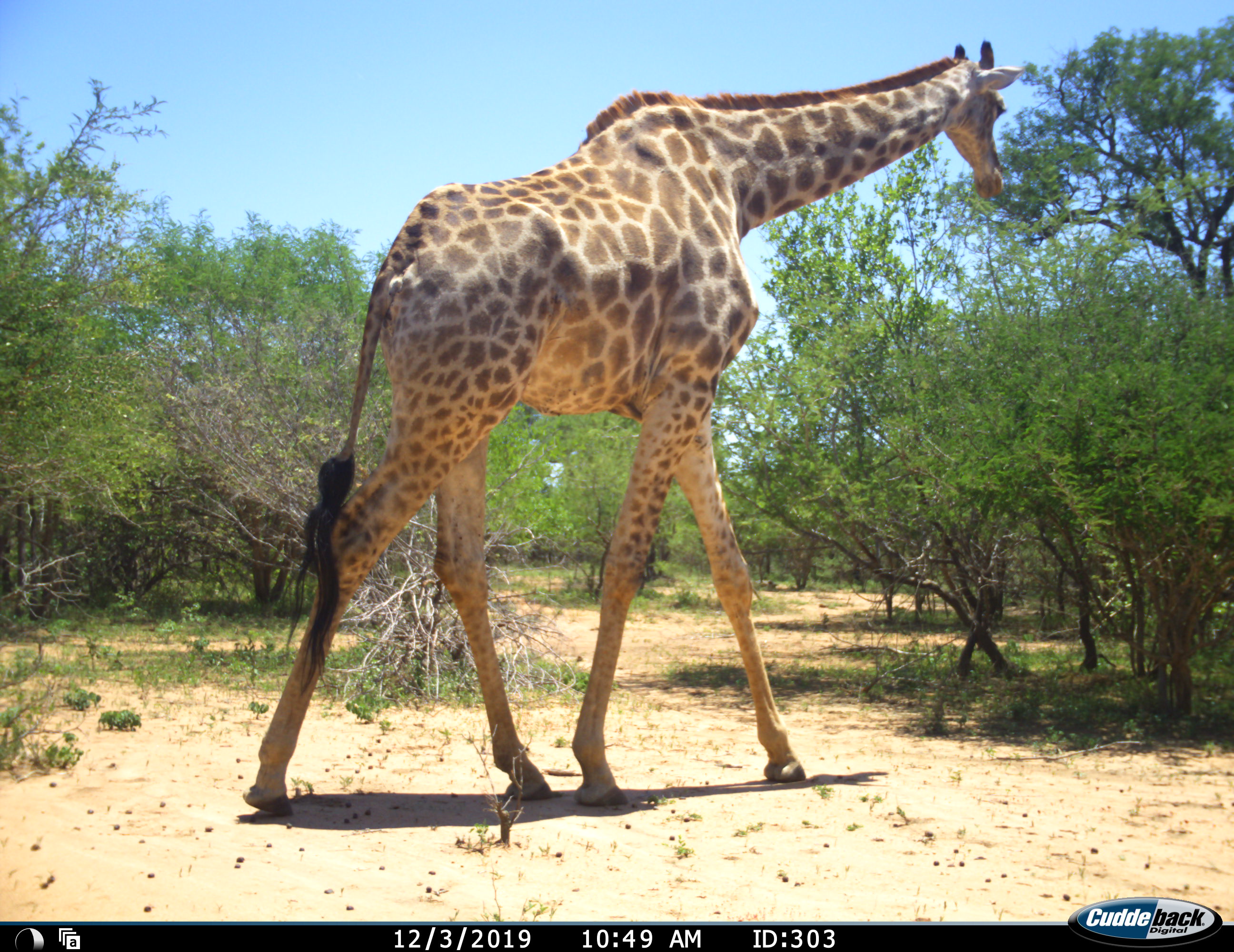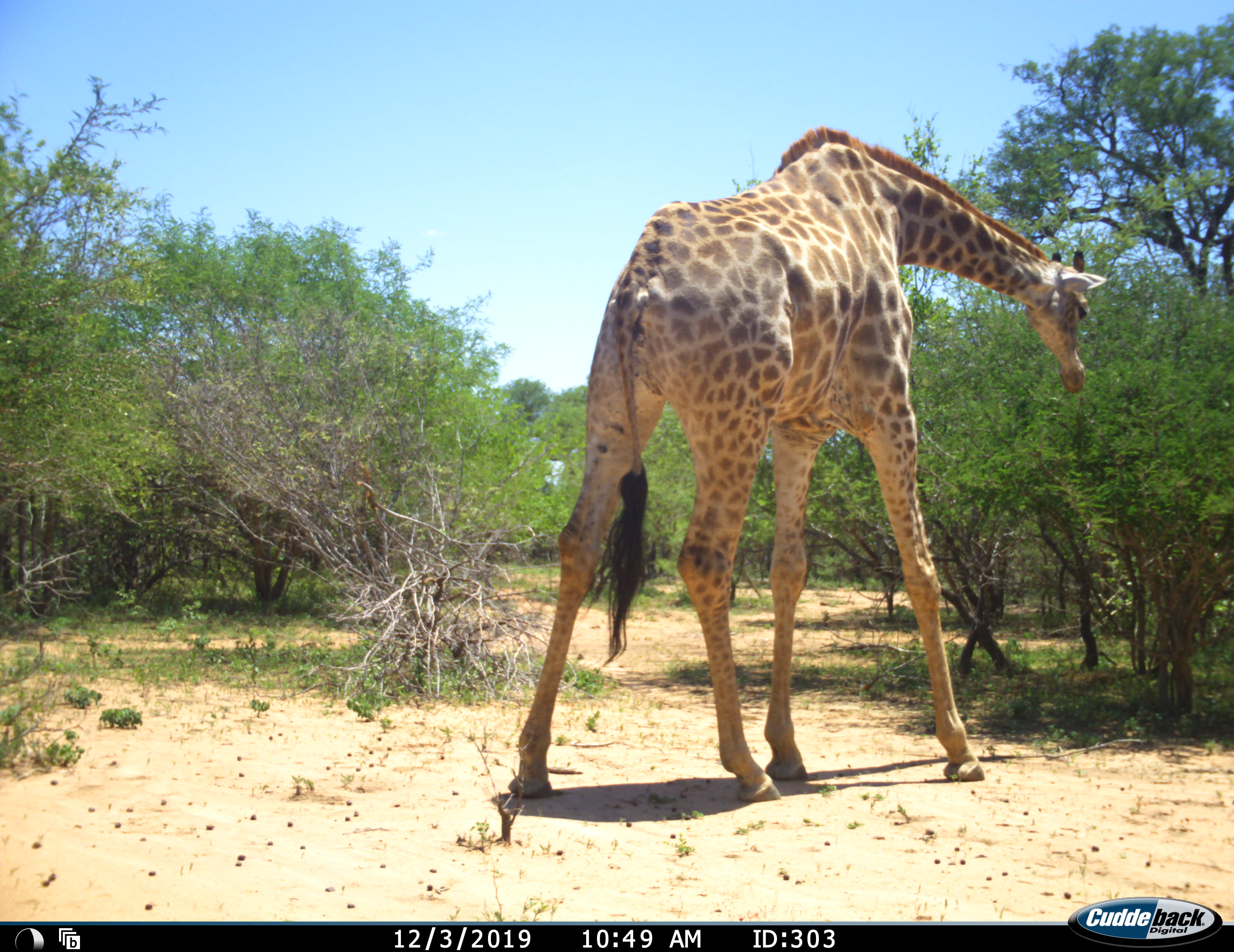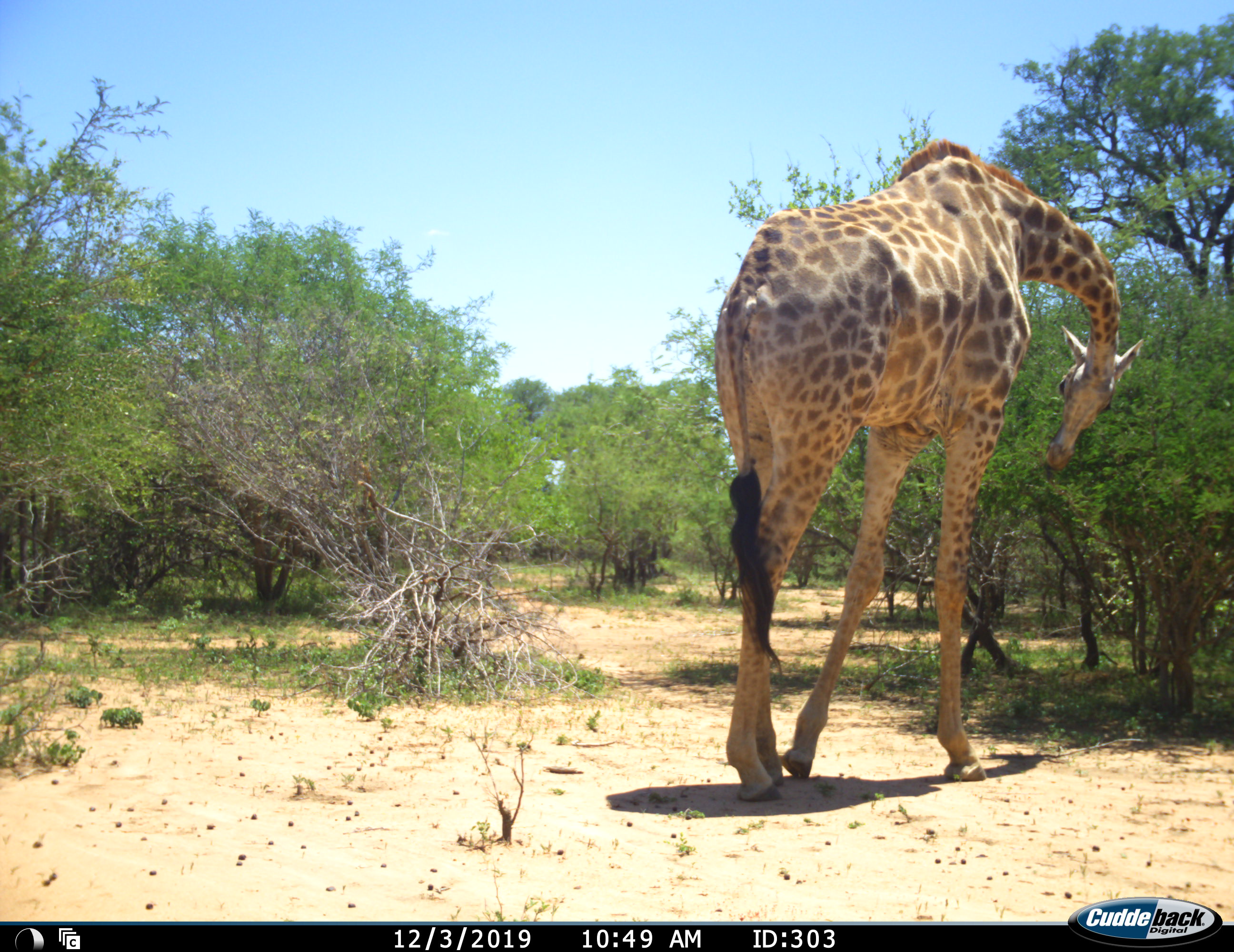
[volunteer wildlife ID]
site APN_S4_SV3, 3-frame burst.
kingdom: Animalia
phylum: Chordata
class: Mammalia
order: Artiodactyla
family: Giraffidae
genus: Giraffa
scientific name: Giraffa camelopardalis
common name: giraffe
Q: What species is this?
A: Giraffe (Giraffa camelopardalis).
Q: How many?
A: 1.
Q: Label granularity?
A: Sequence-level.